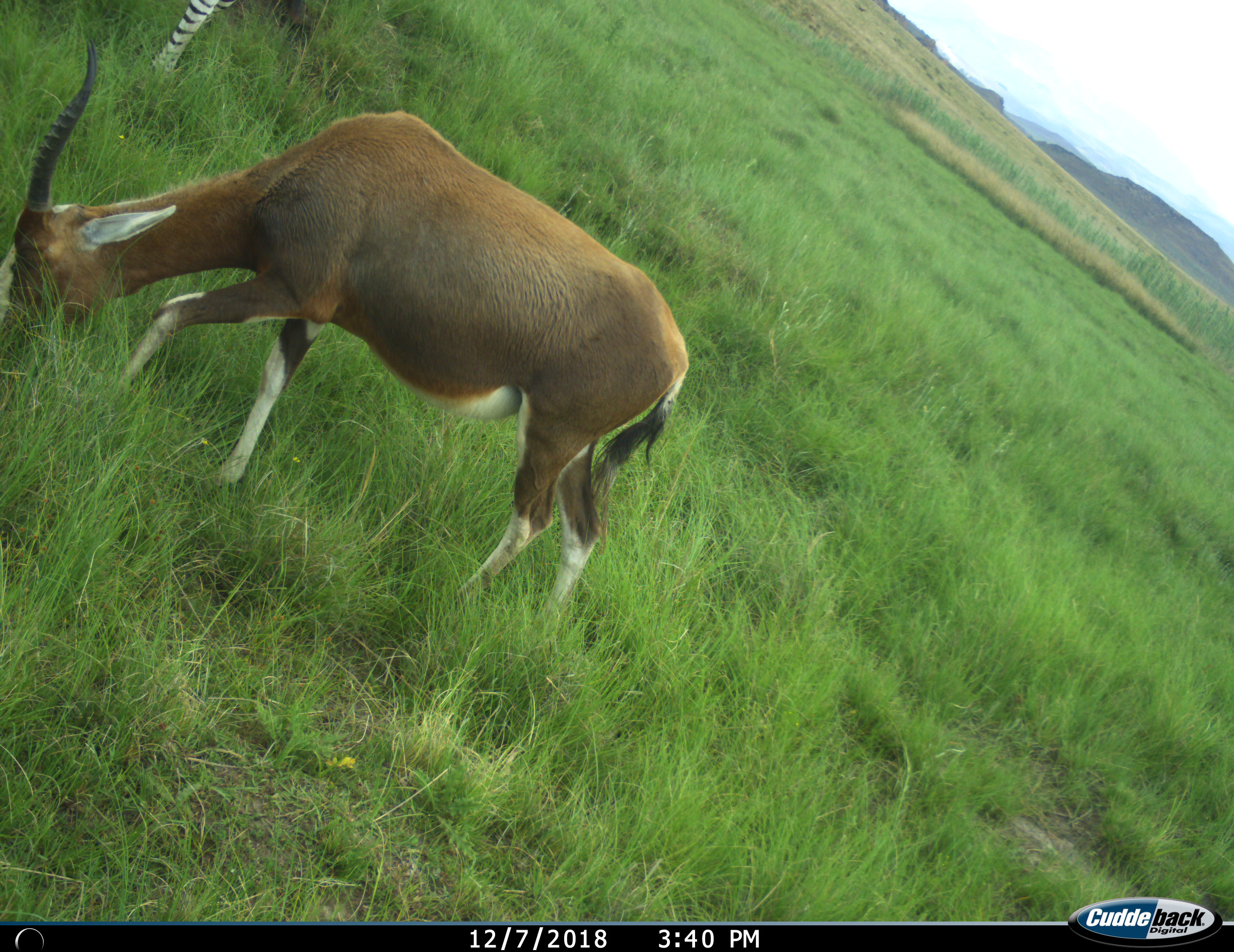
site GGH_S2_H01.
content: unidentified animal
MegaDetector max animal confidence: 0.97